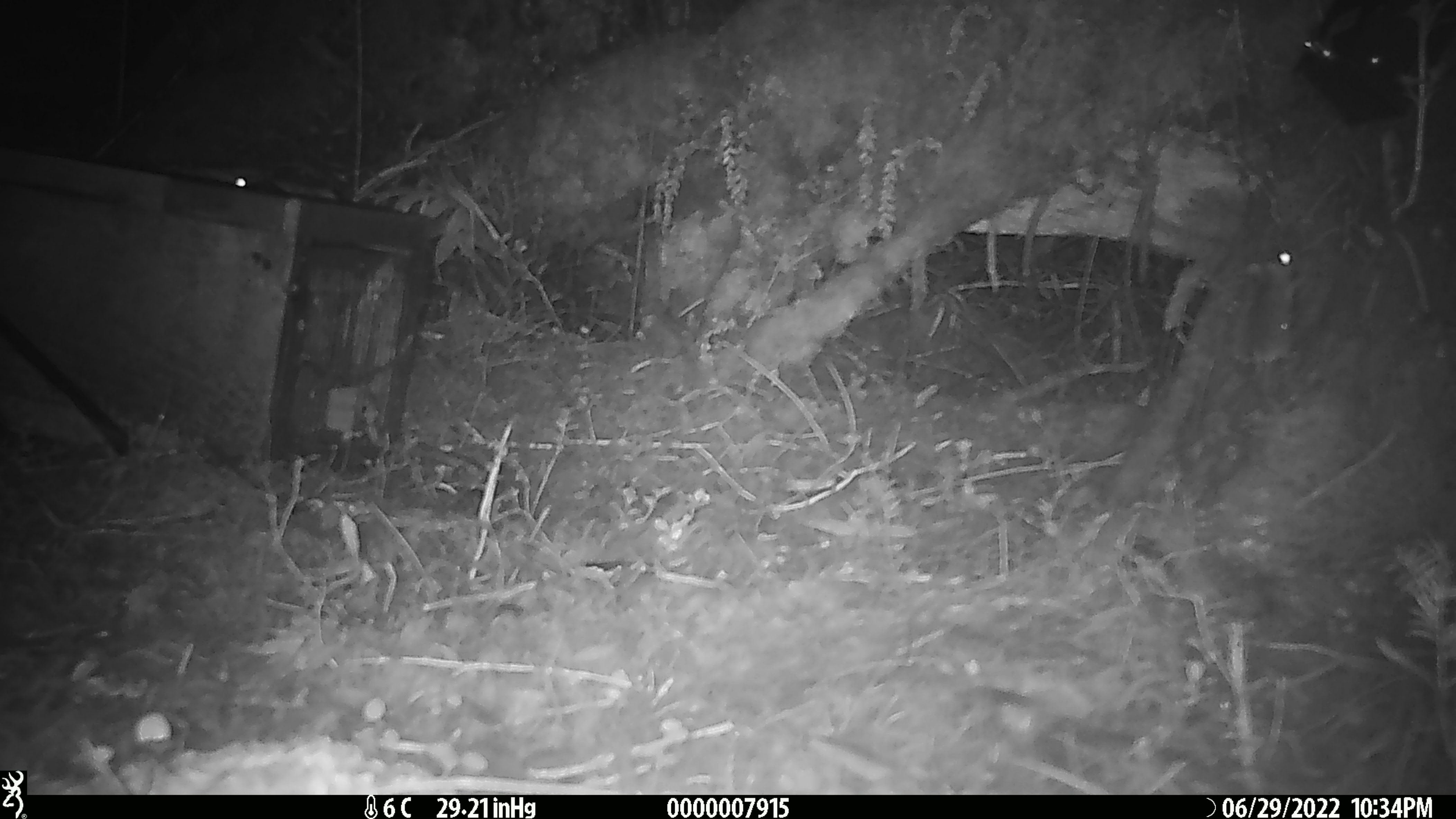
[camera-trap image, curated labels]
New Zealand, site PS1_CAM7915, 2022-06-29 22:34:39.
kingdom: Animalia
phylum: Chordata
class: Mammalia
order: Rodentia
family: Muridae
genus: Mus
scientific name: Mus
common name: mouse